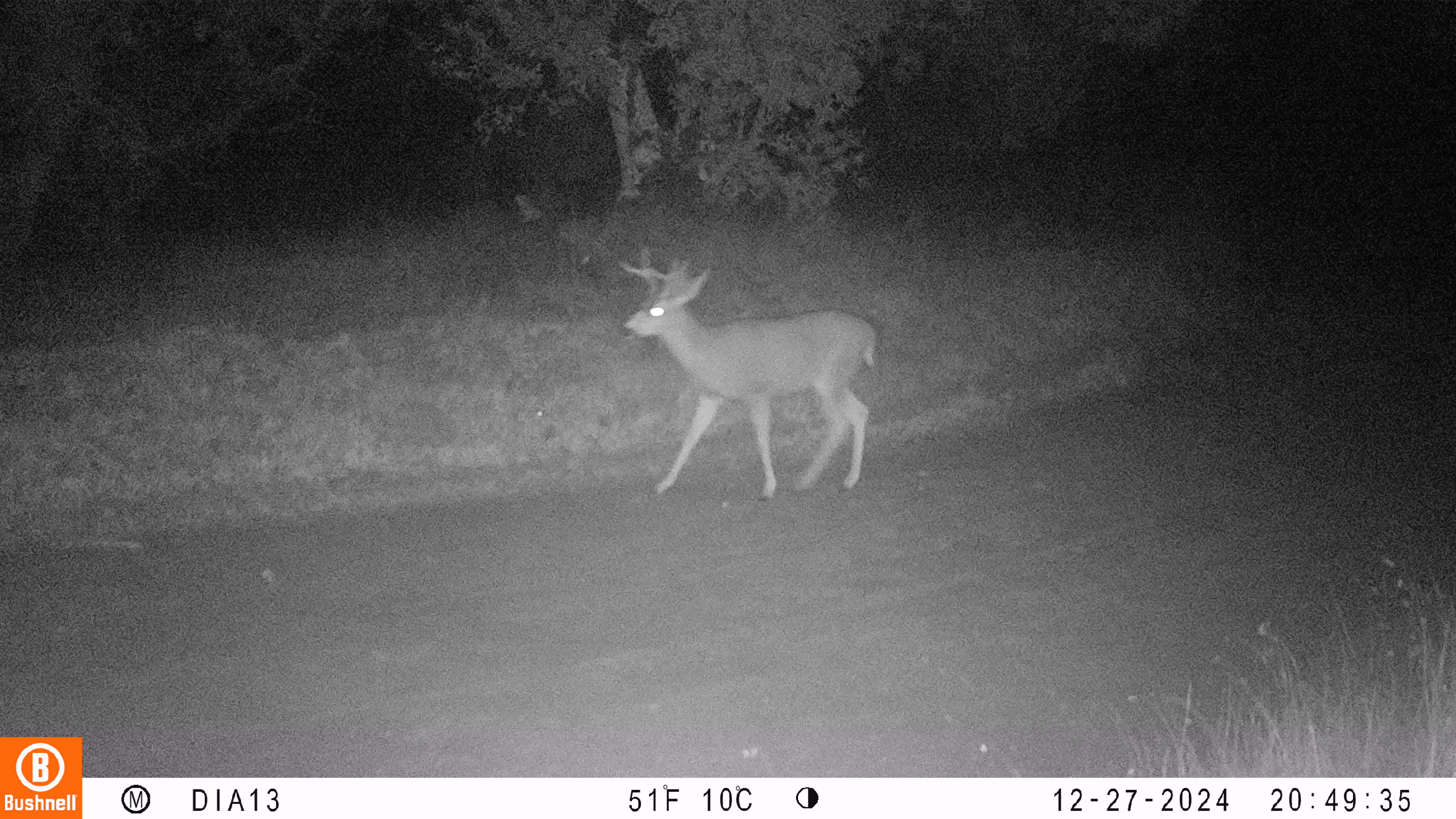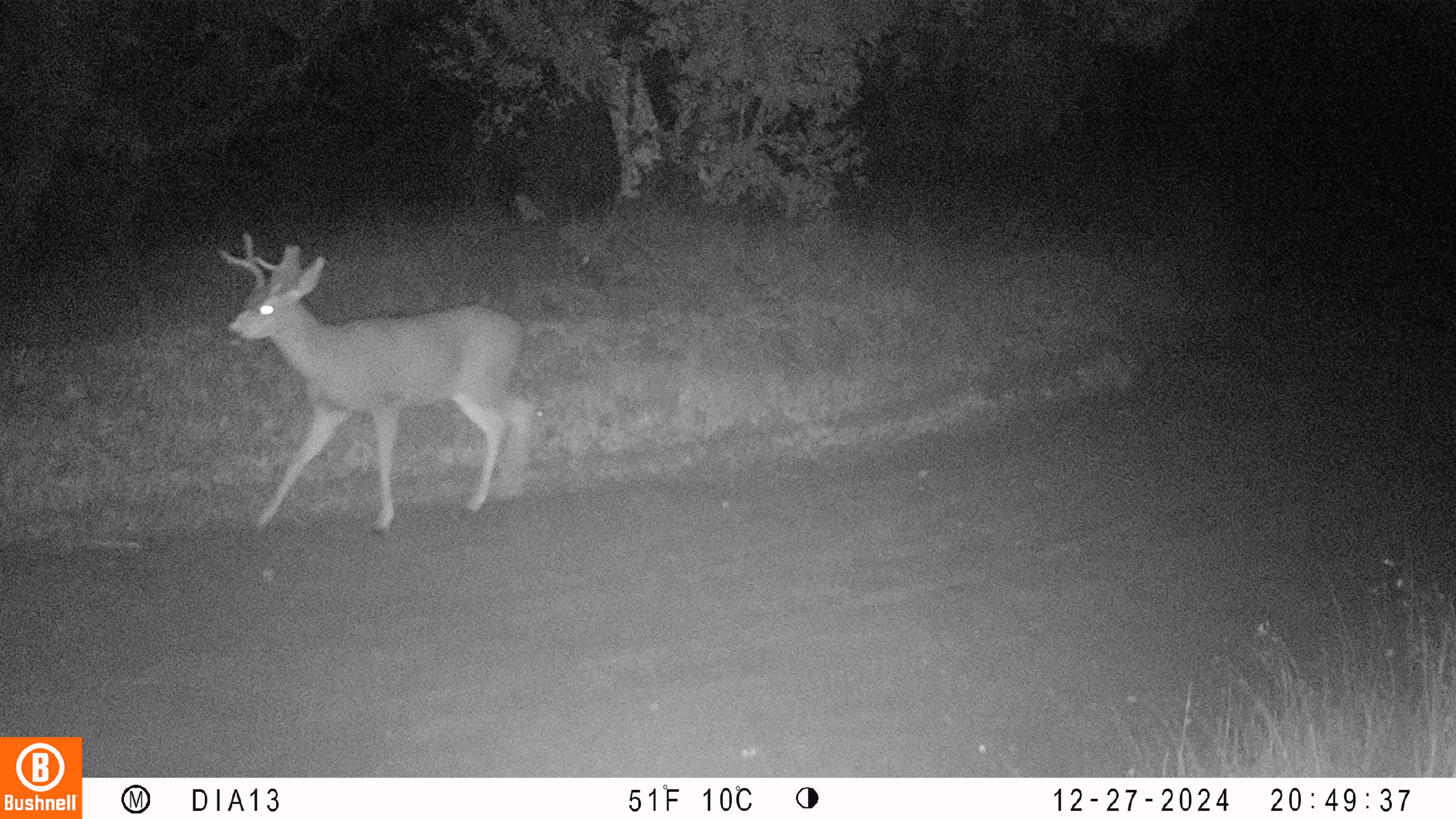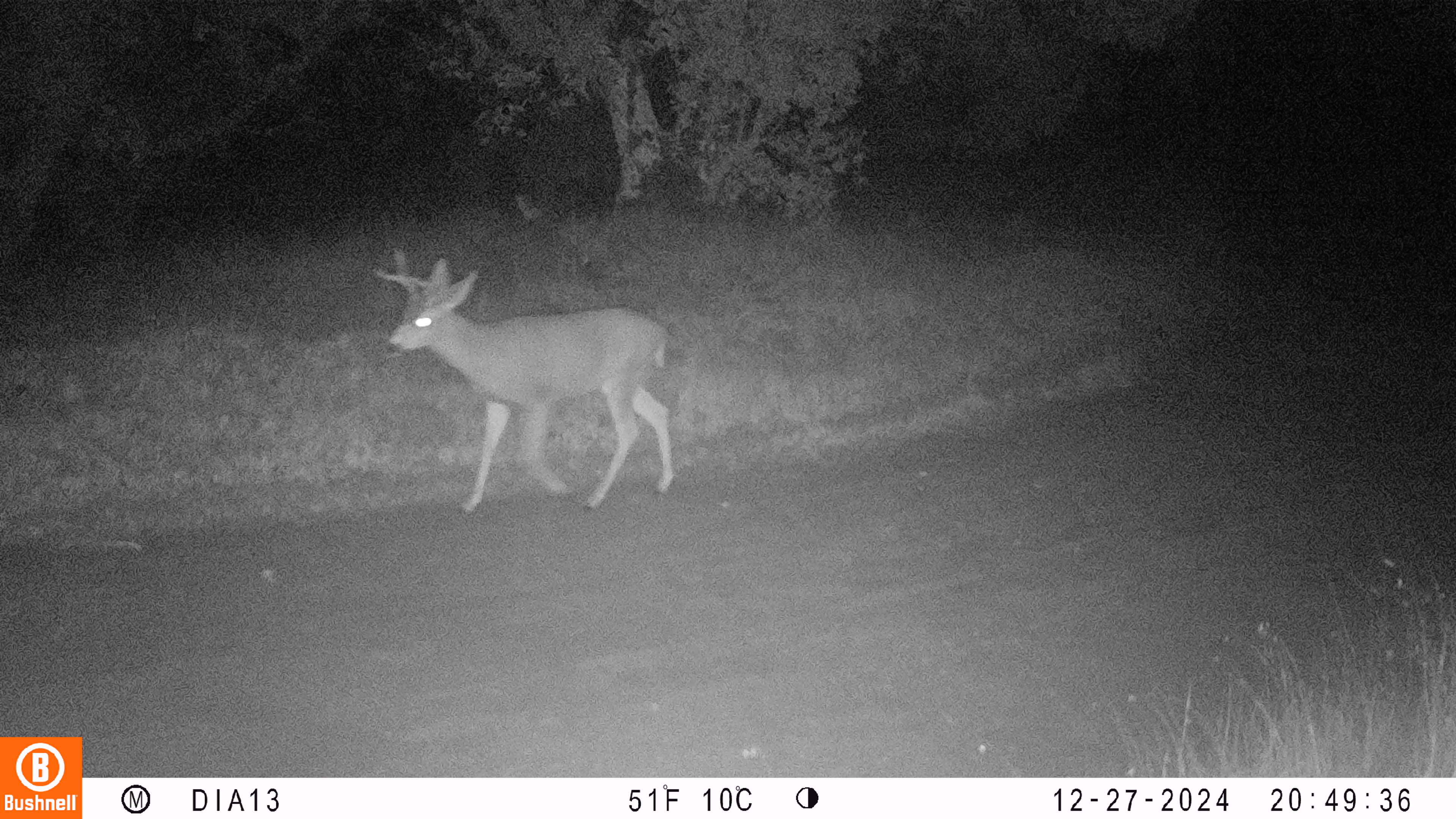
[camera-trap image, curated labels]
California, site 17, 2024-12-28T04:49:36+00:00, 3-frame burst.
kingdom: Animalia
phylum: Chordata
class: Mammalia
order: Artiodactyla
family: Cervidae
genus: Odocoileus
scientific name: Odocoileus hemionus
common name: mule deer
Mule deer (Odocoileus hemionus).